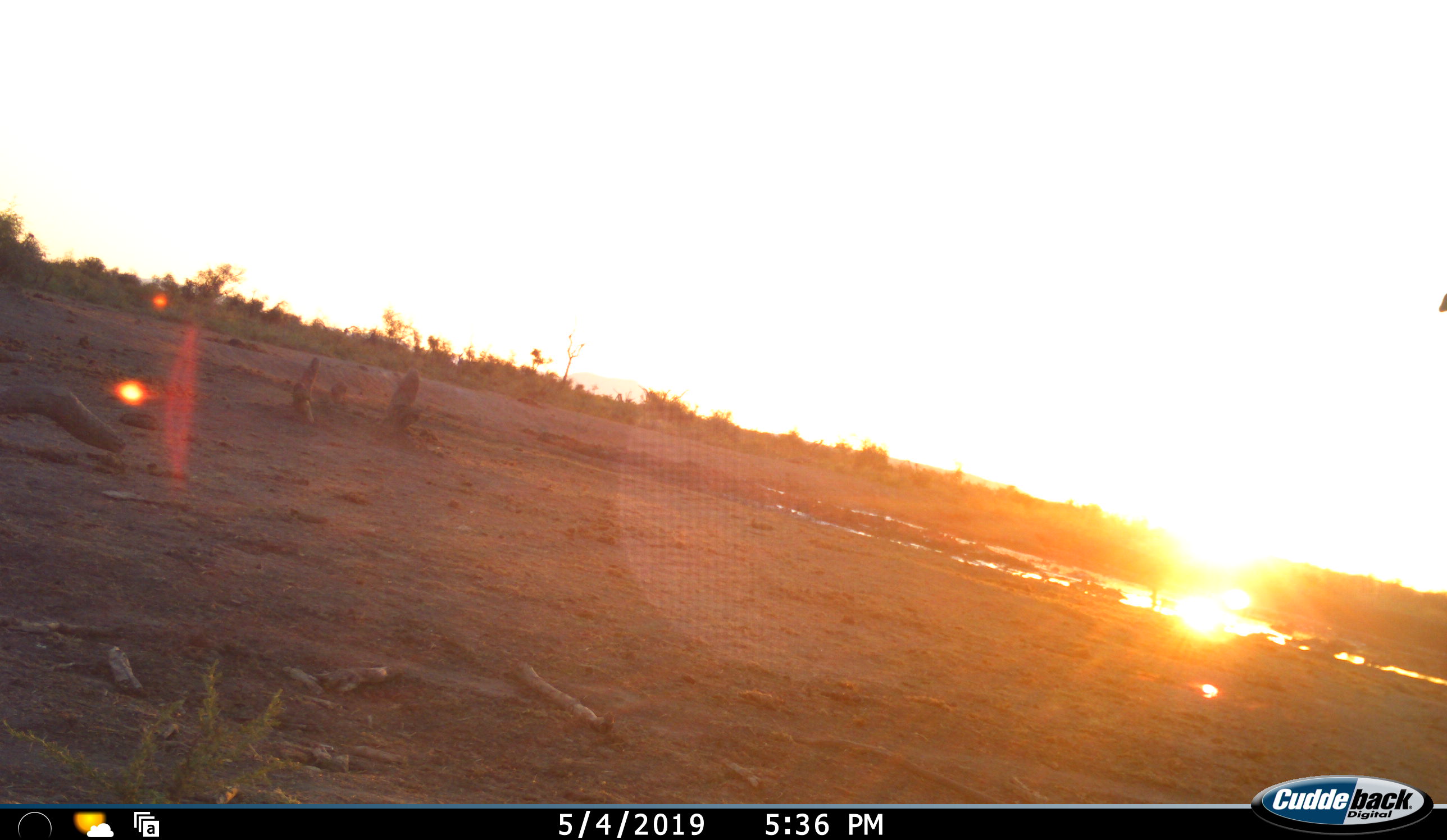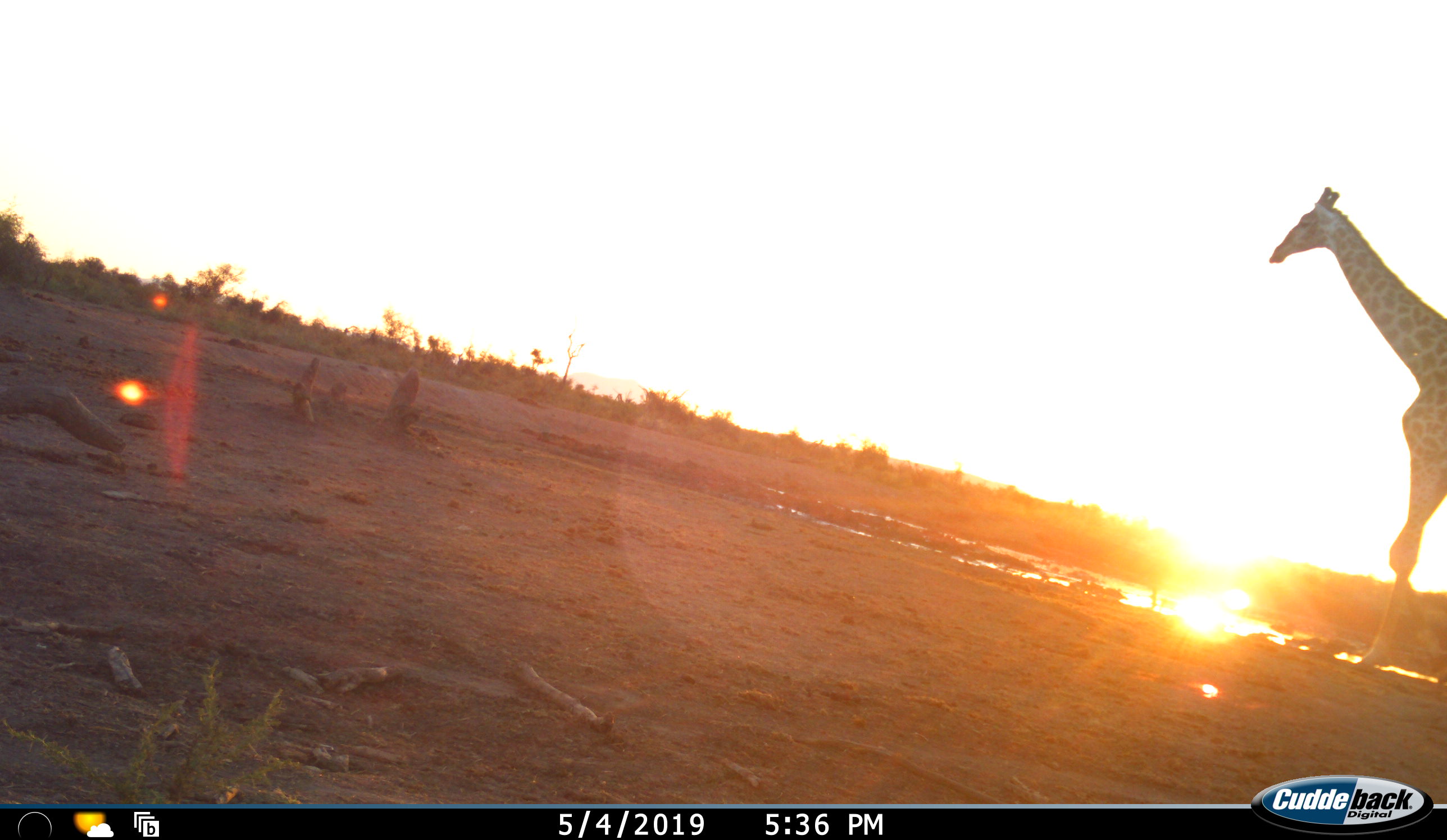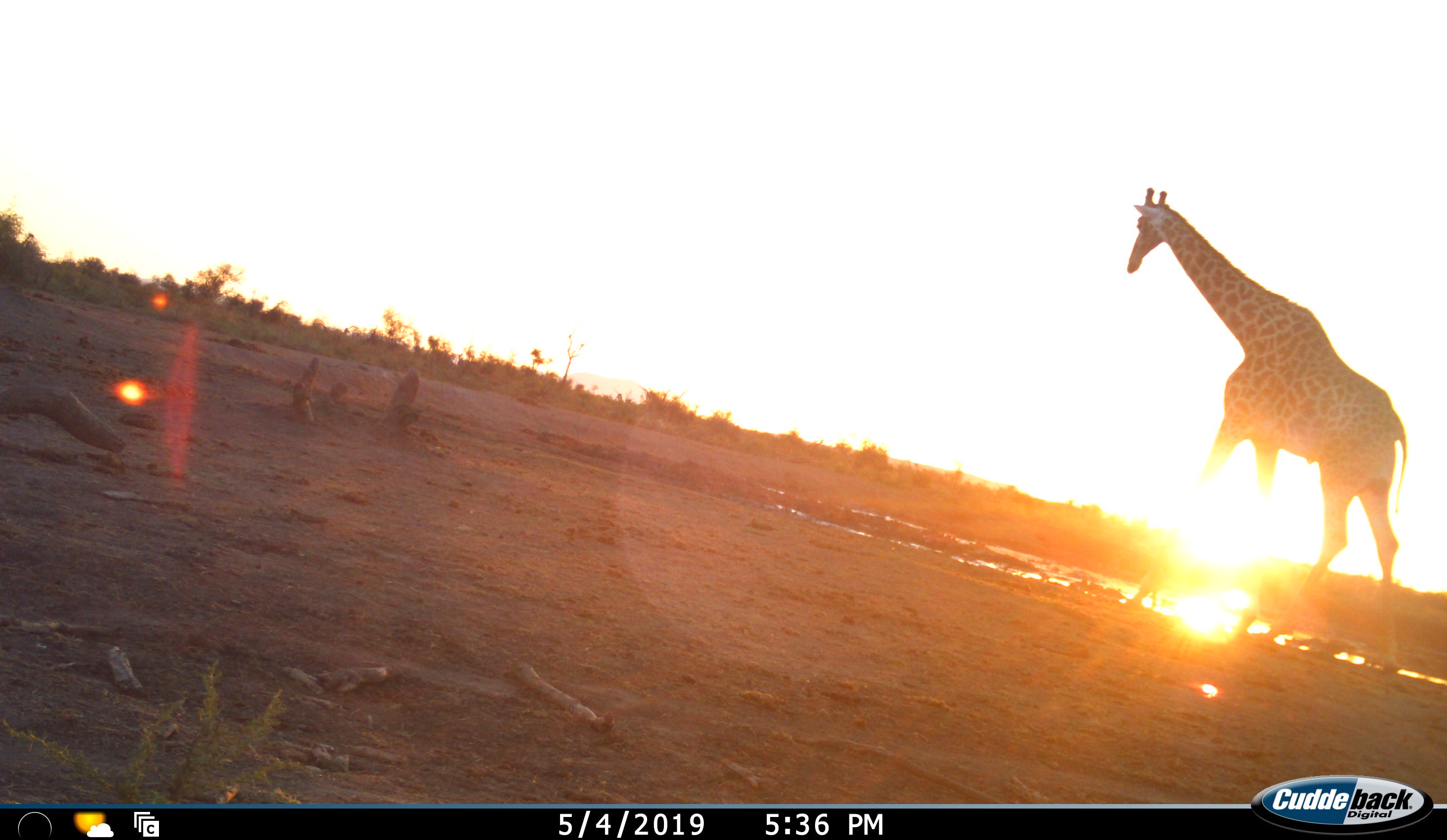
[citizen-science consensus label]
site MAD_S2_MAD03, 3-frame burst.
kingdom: Animalia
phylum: Chordata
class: Mammalia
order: Artiodactyla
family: Giraffidae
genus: Giraffa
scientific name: Giraffa camelopardalis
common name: giraffe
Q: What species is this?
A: Giraffe (Giraffa camelopardalis).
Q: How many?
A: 1.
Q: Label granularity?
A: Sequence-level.